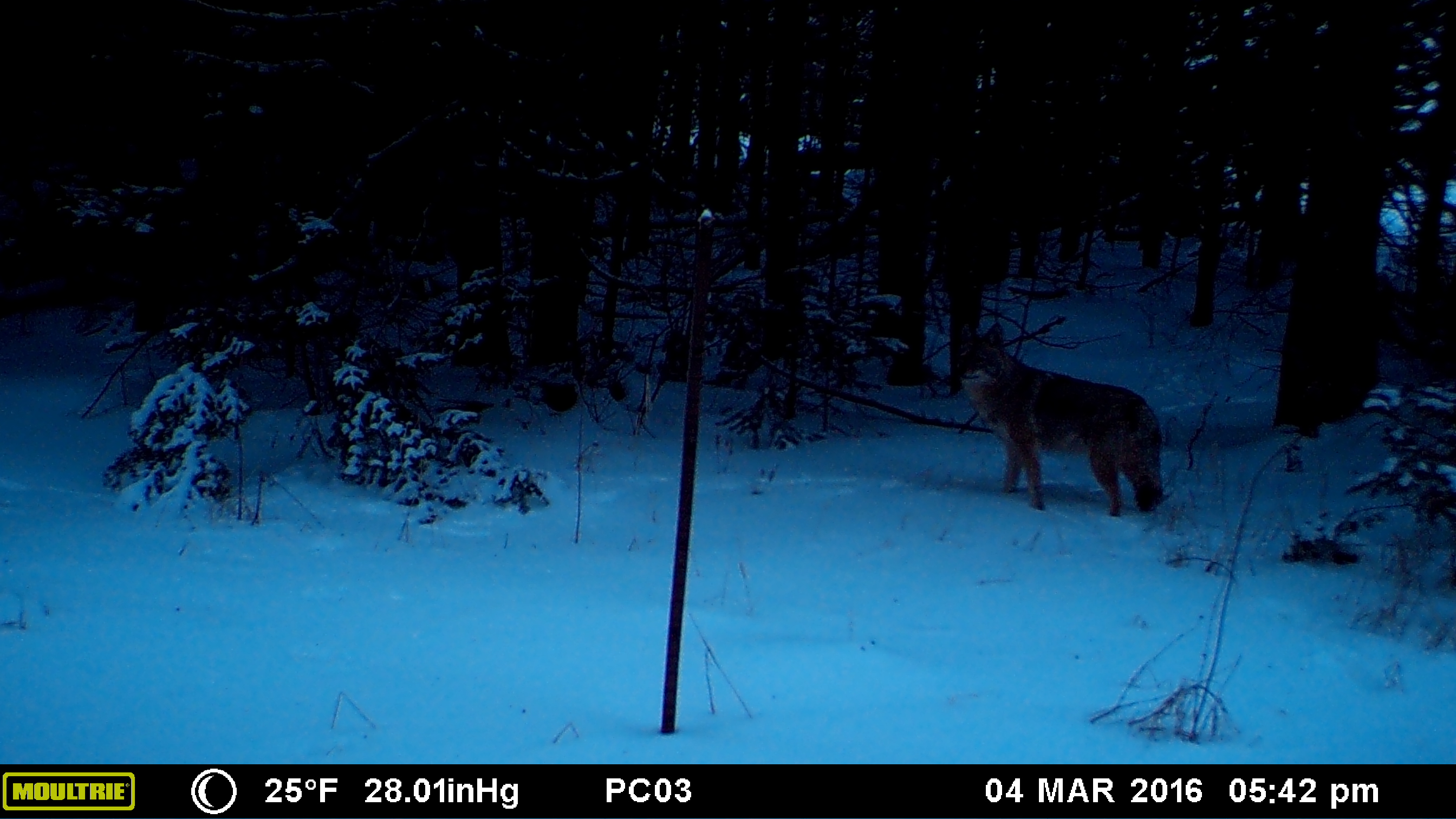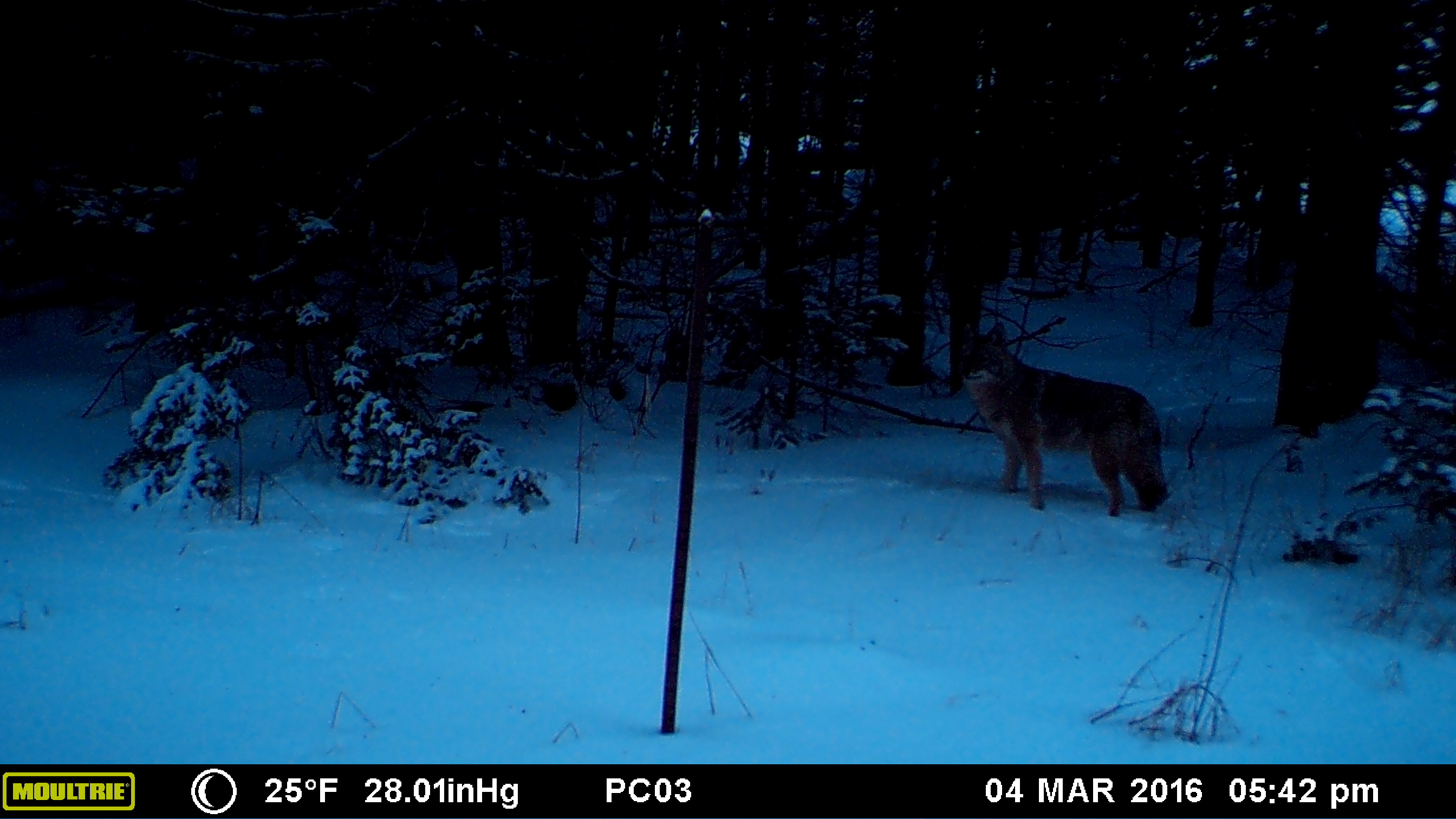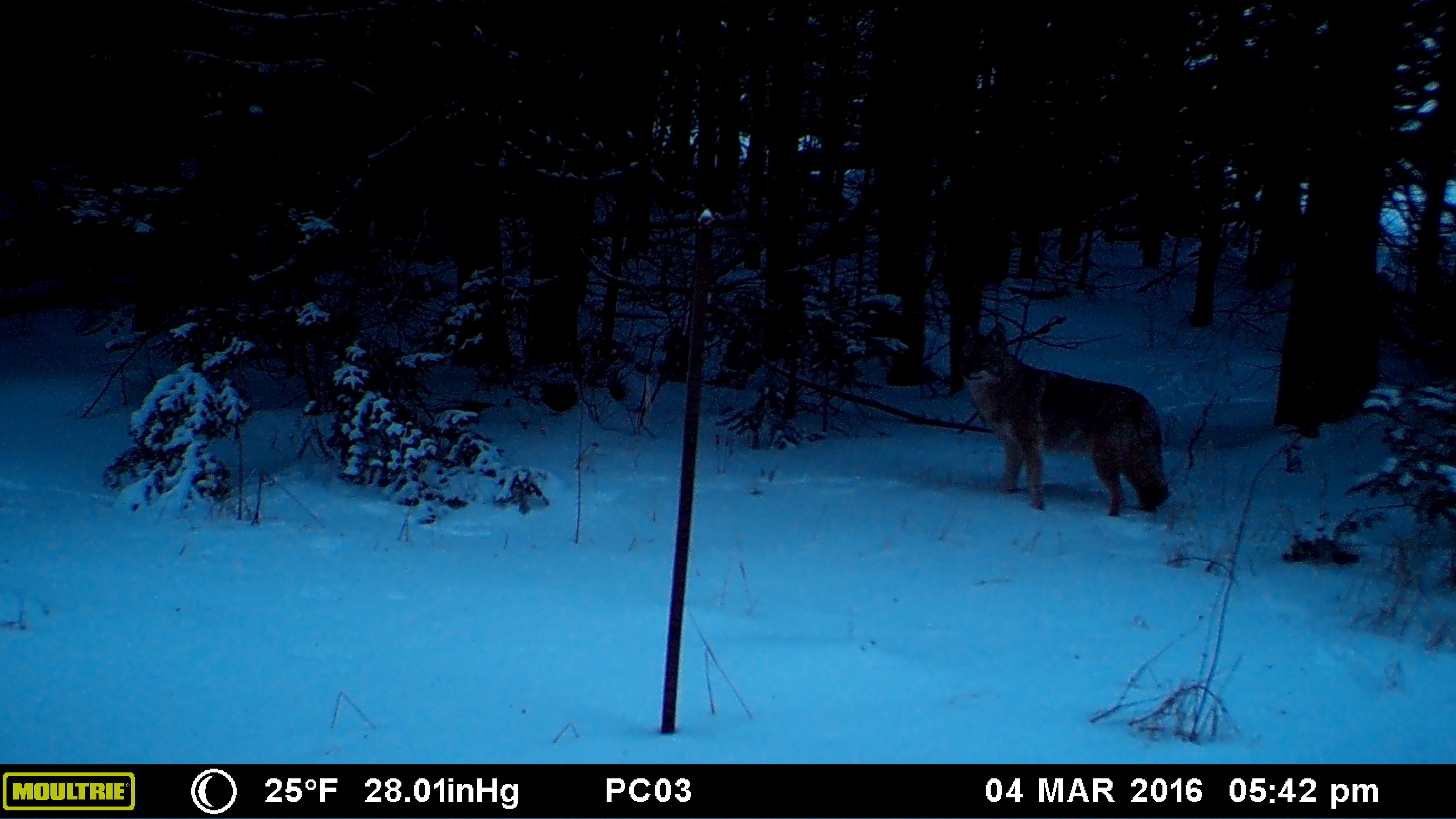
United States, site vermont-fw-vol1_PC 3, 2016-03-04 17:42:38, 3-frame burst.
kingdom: Animalia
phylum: Chordata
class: Mammalia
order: Carnivora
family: Canidae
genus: Canis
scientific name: Canis latrans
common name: coyote